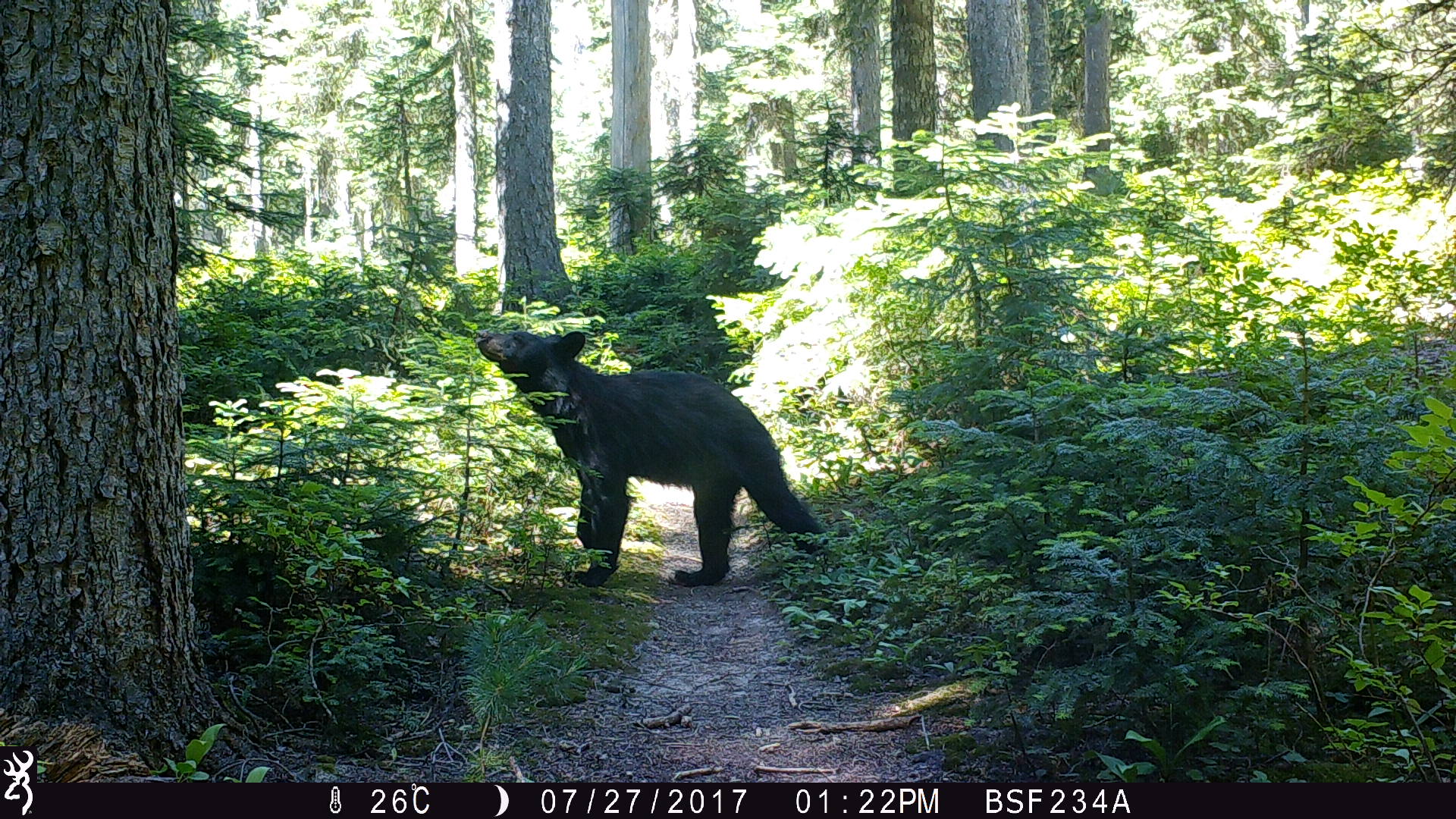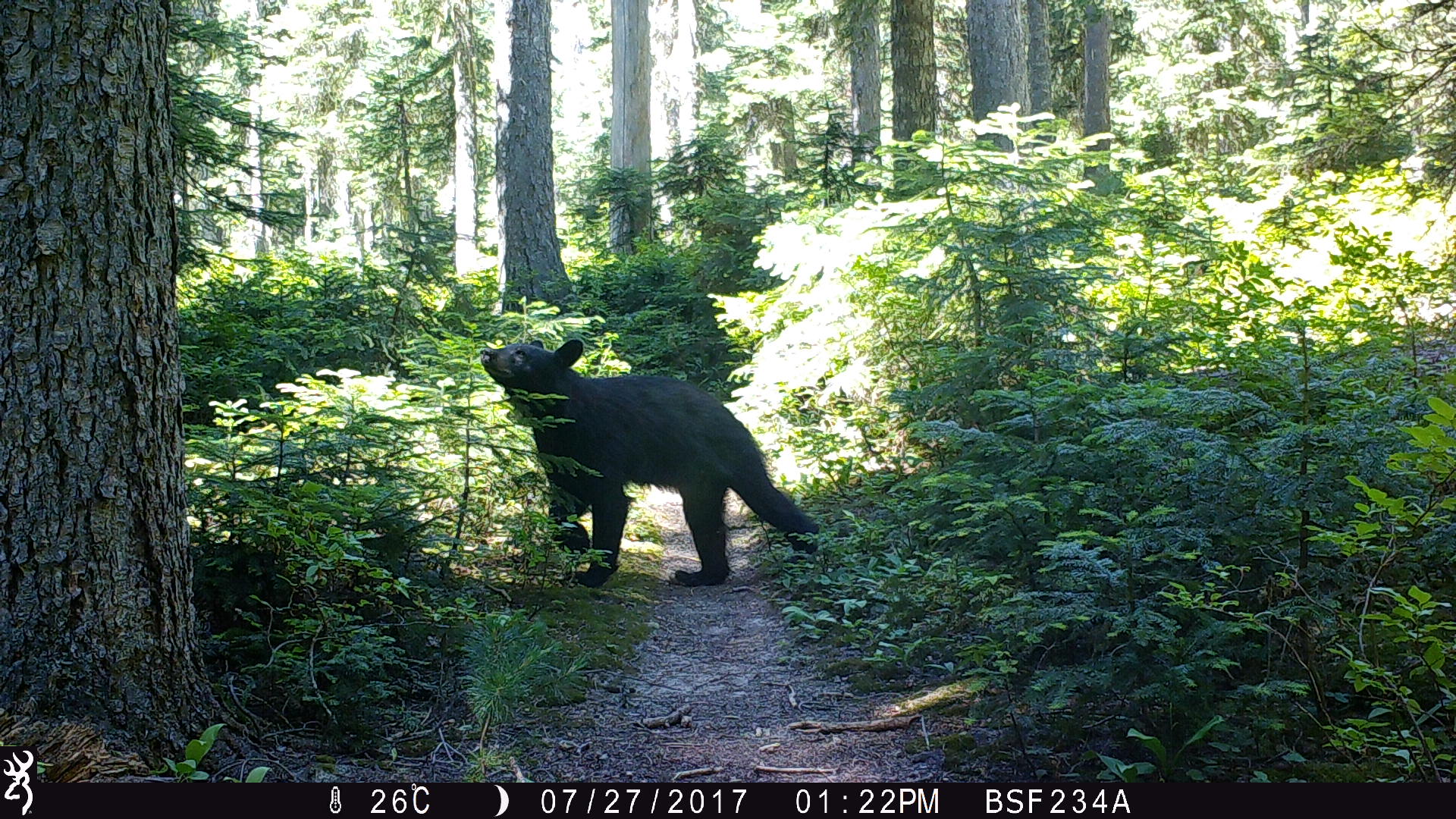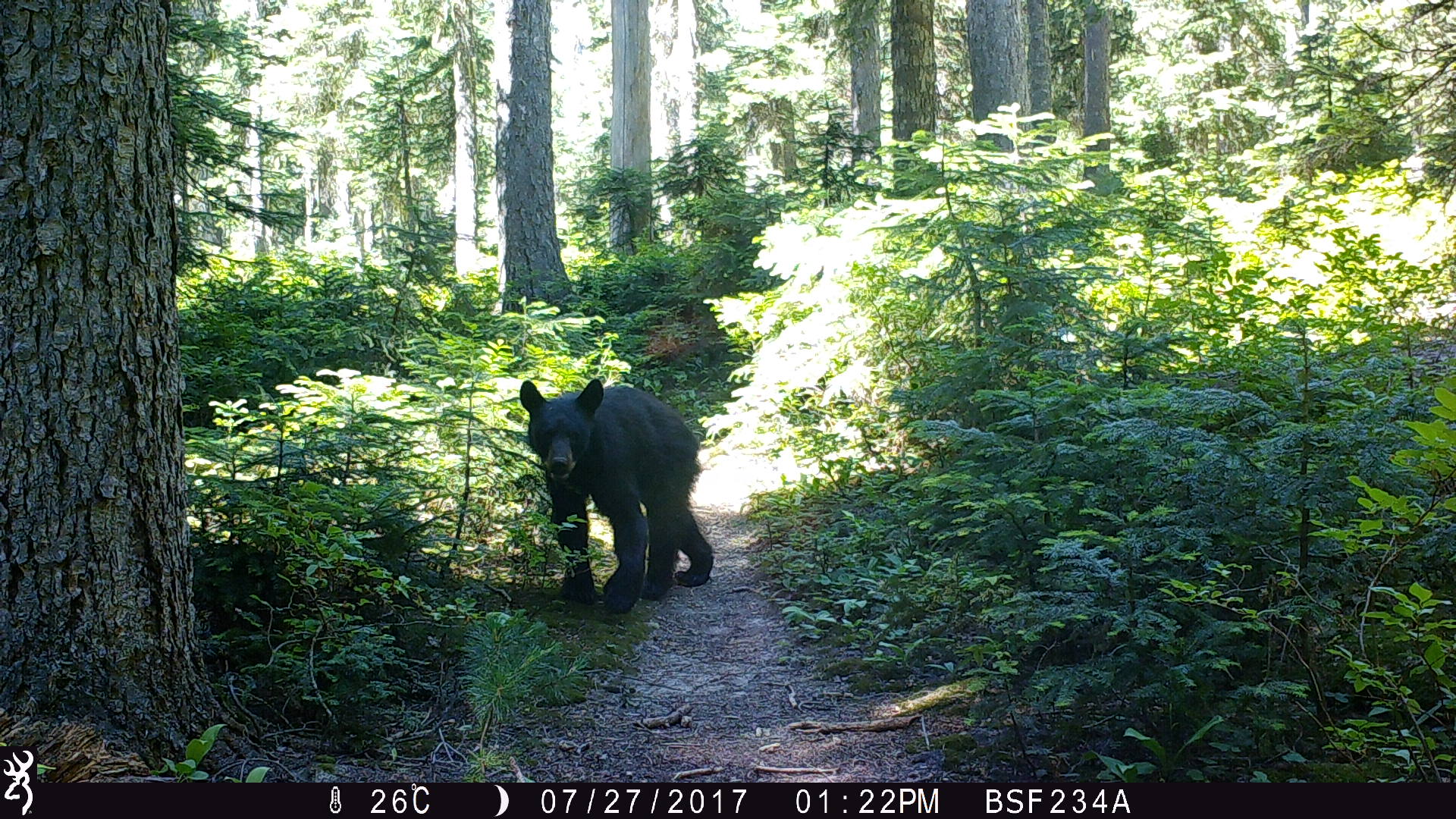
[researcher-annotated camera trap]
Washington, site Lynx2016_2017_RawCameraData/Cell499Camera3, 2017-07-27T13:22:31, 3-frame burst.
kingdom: Animalia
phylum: Chordata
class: Mammalia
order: Carnivora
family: Ursidae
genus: Ursus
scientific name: Ursus americanus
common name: american black bear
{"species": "Ursus americanus (american black bear)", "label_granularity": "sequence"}